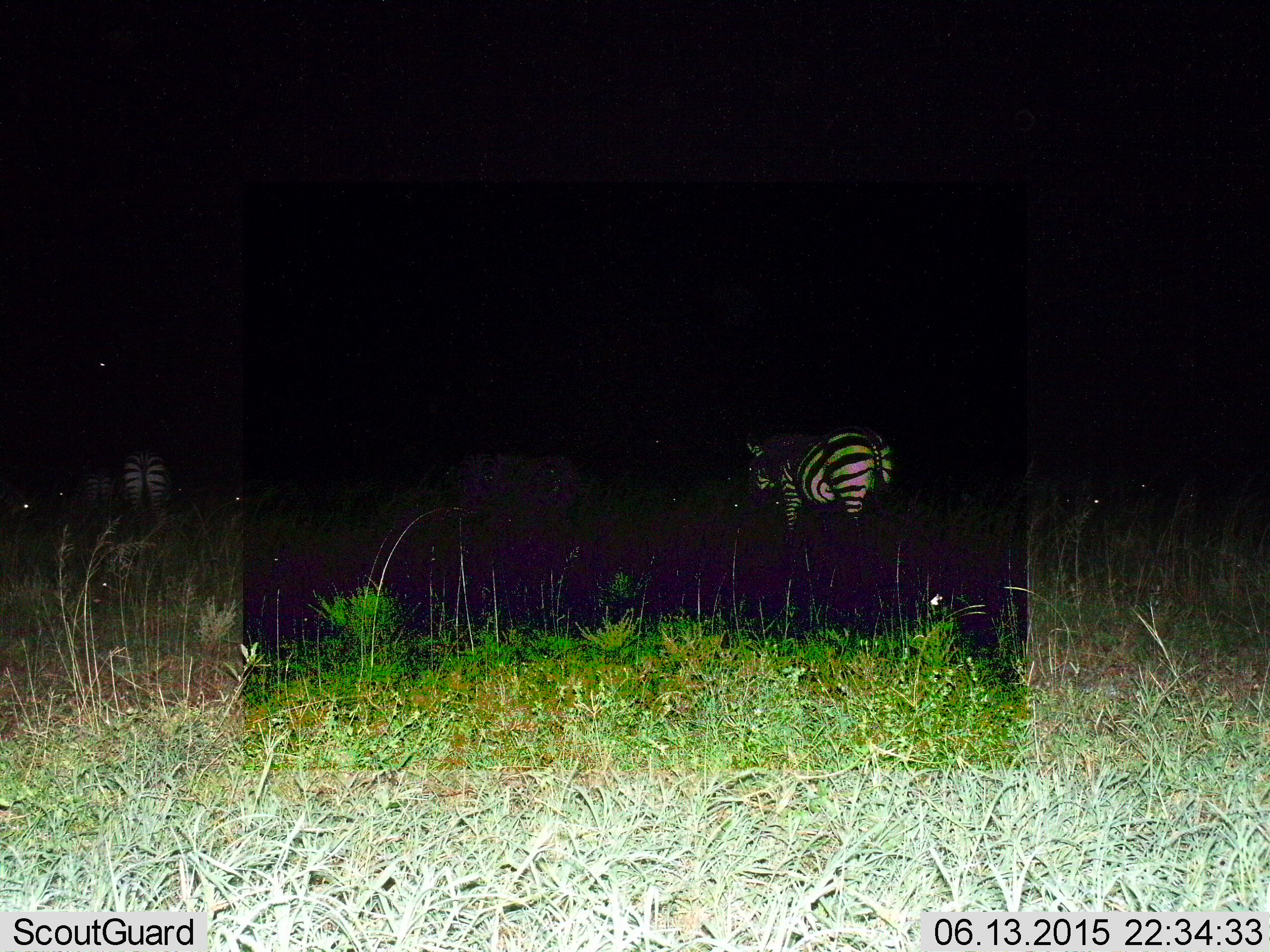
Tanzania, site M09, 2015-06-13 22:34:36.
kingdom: Animalia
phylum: Chordata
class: Mammalia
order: Perissodactyla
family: Equidae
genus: Equus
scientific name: Equus quagga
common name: plains zebra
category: zebra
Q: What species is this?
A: Zebra (plains zebra) (Equus quagga).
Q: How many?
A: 3.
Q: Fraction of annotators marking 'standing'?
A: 50%.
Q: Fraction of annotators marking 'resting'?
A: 0%.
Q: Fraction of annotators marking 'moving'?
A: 20%.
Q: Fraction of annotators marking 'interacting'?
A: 0%.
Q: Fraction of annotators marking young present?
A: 0%.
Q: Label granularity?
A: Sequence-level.